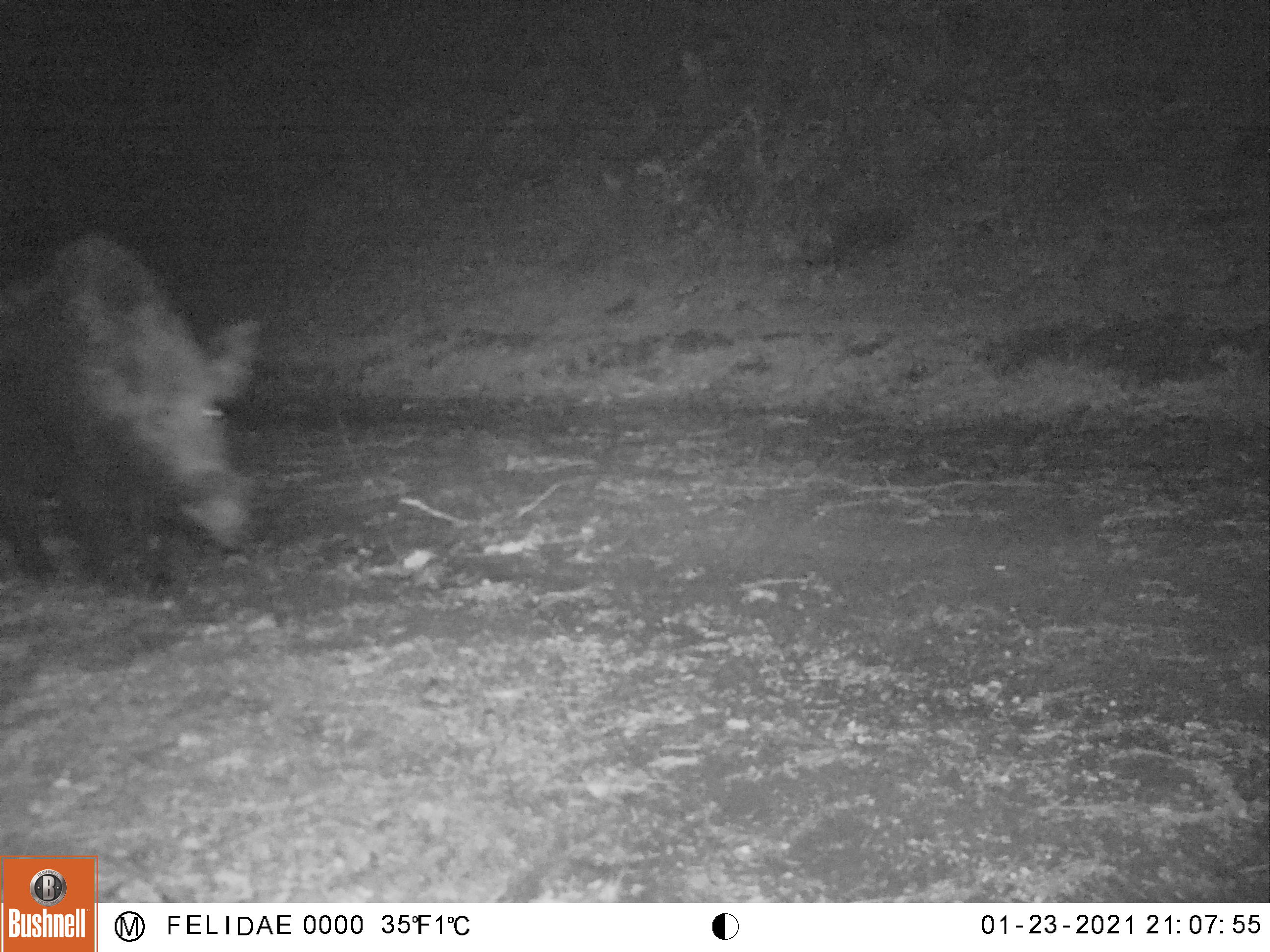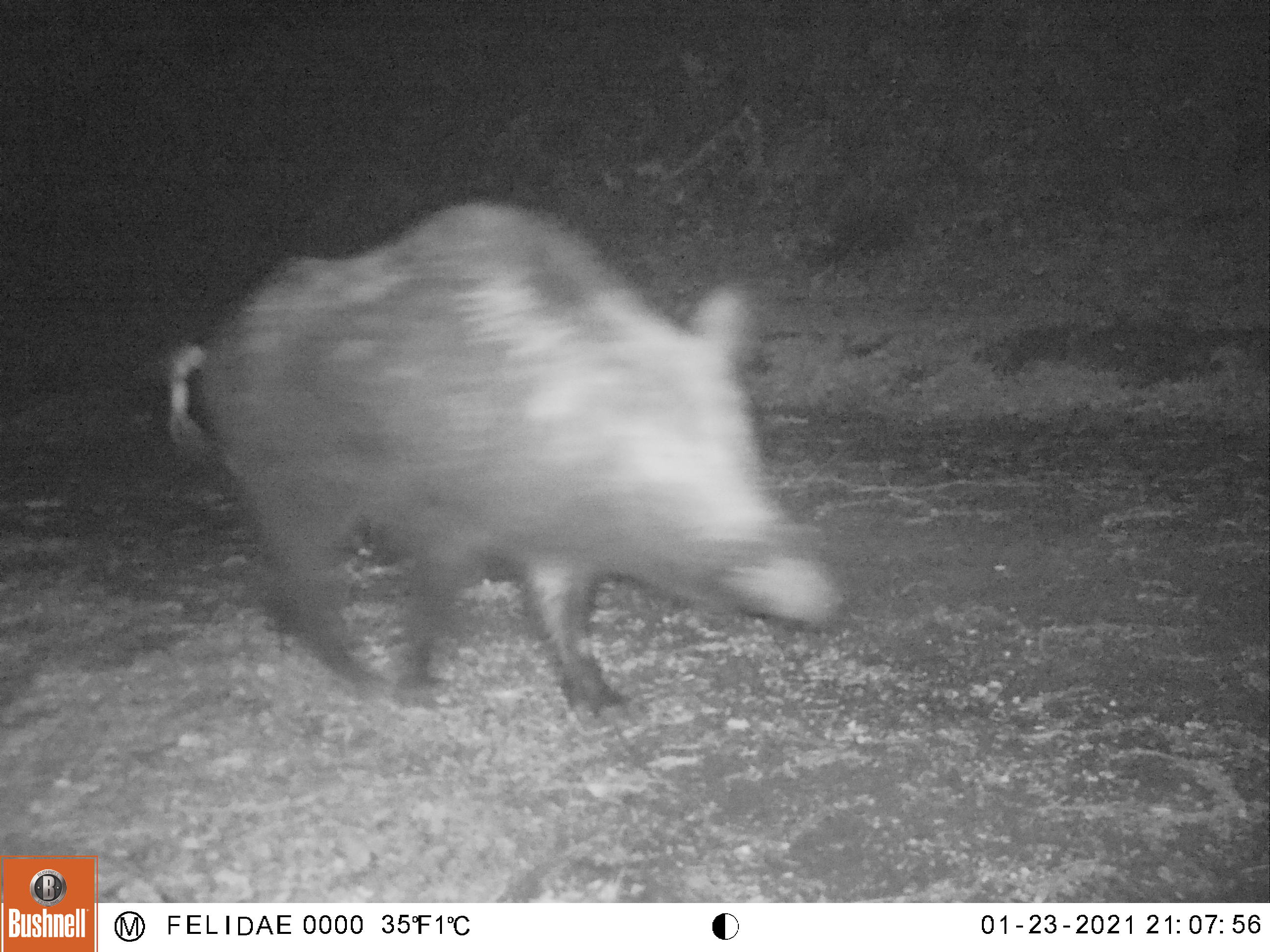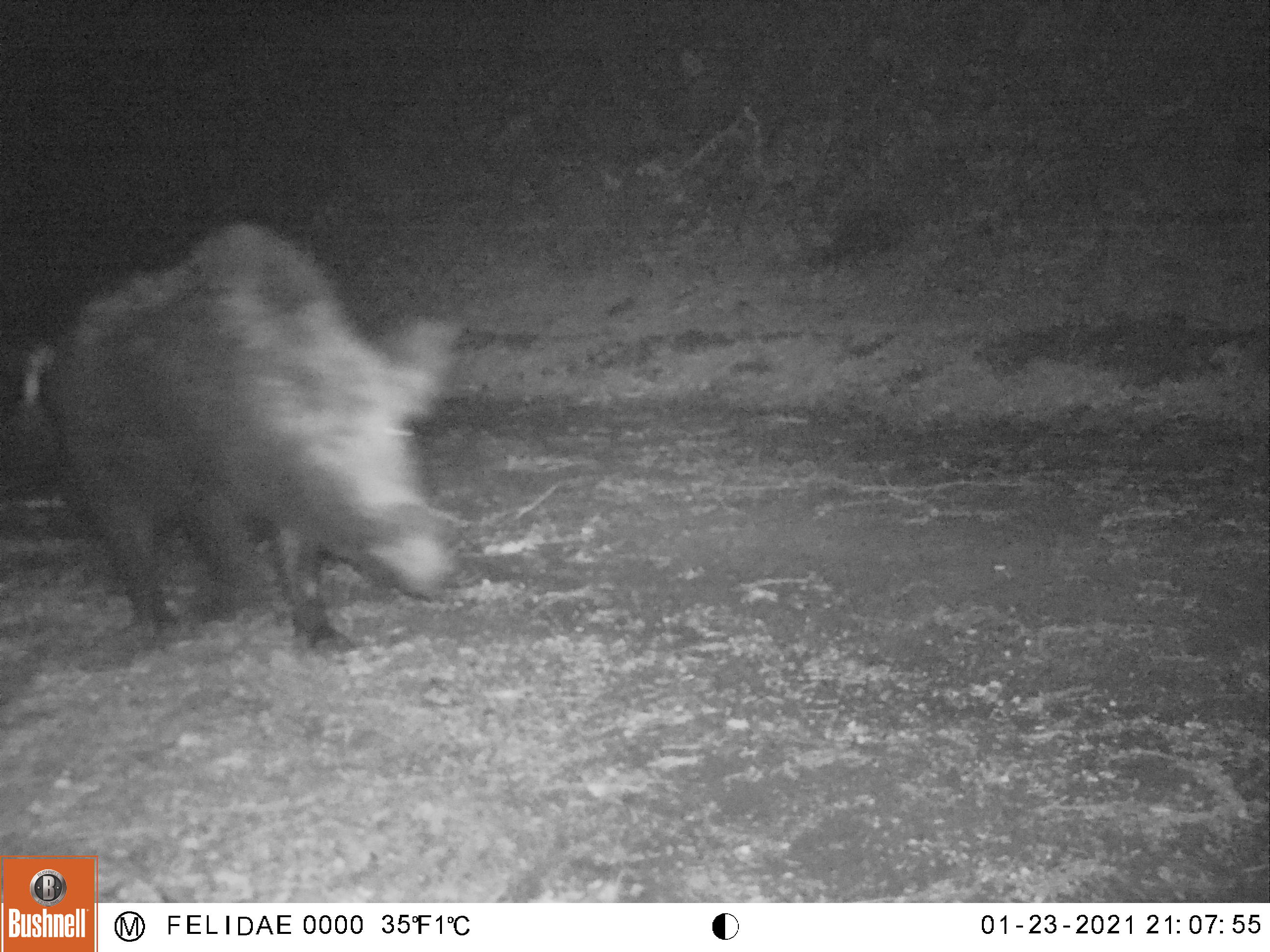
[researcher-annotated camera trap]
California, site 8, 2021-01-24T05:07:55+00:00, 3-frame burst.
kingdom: Animalia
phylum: Chordata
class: Mammalia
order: Artiodactyla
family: Suidae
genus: Sus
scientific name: Sus scrofa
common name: wild boar